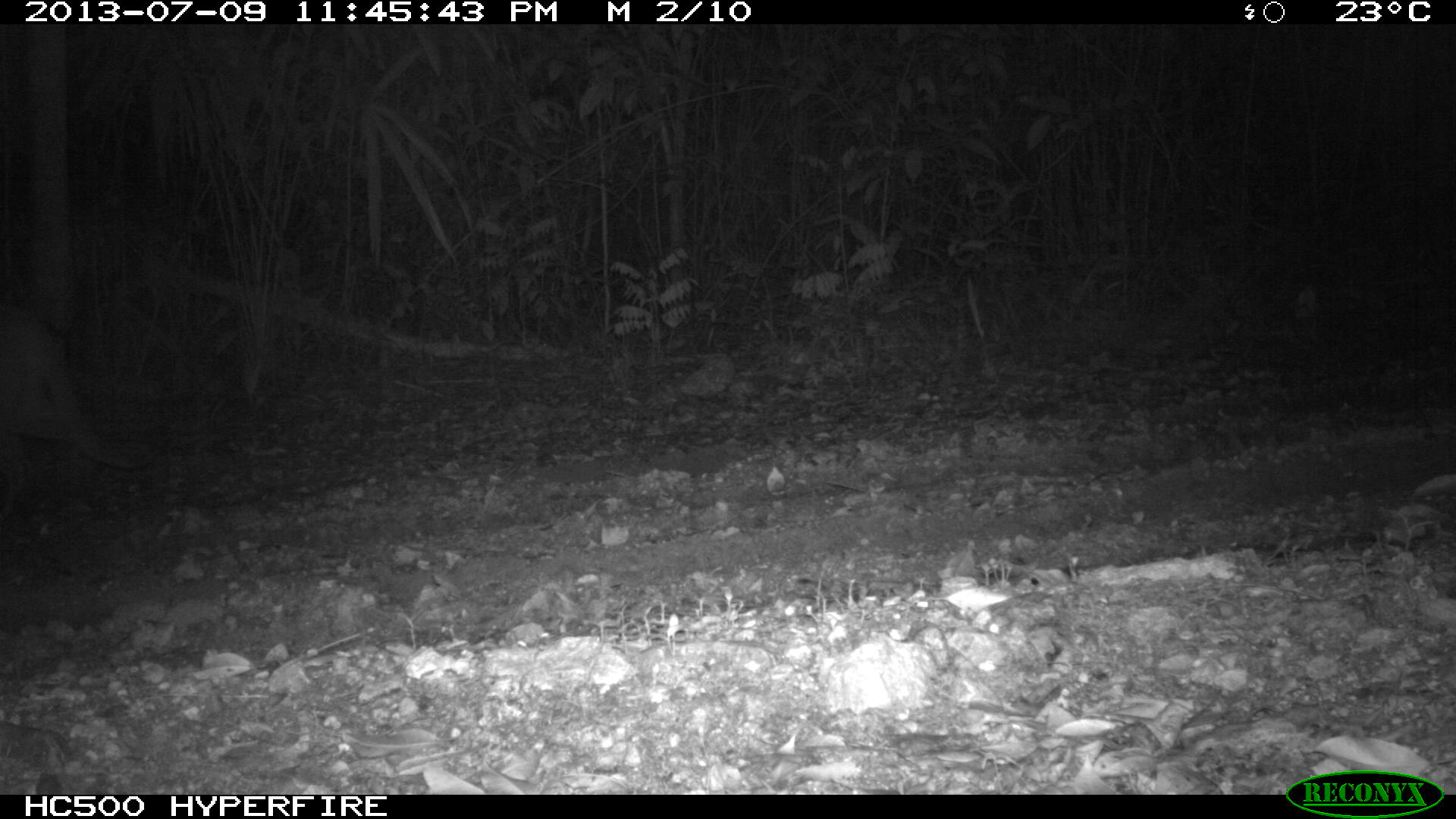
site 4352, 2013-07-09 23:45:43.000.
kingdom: Animalia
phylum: Chordata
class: Mammalia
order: Carnivora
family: Felidae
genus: Puma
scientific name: Puma concolor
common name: mountain lion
Puma concolor (mountain lion), count 1, sex male.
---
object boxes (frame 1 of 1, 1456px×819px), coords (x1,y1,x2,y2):
puma concolor: (0,297,179,523)